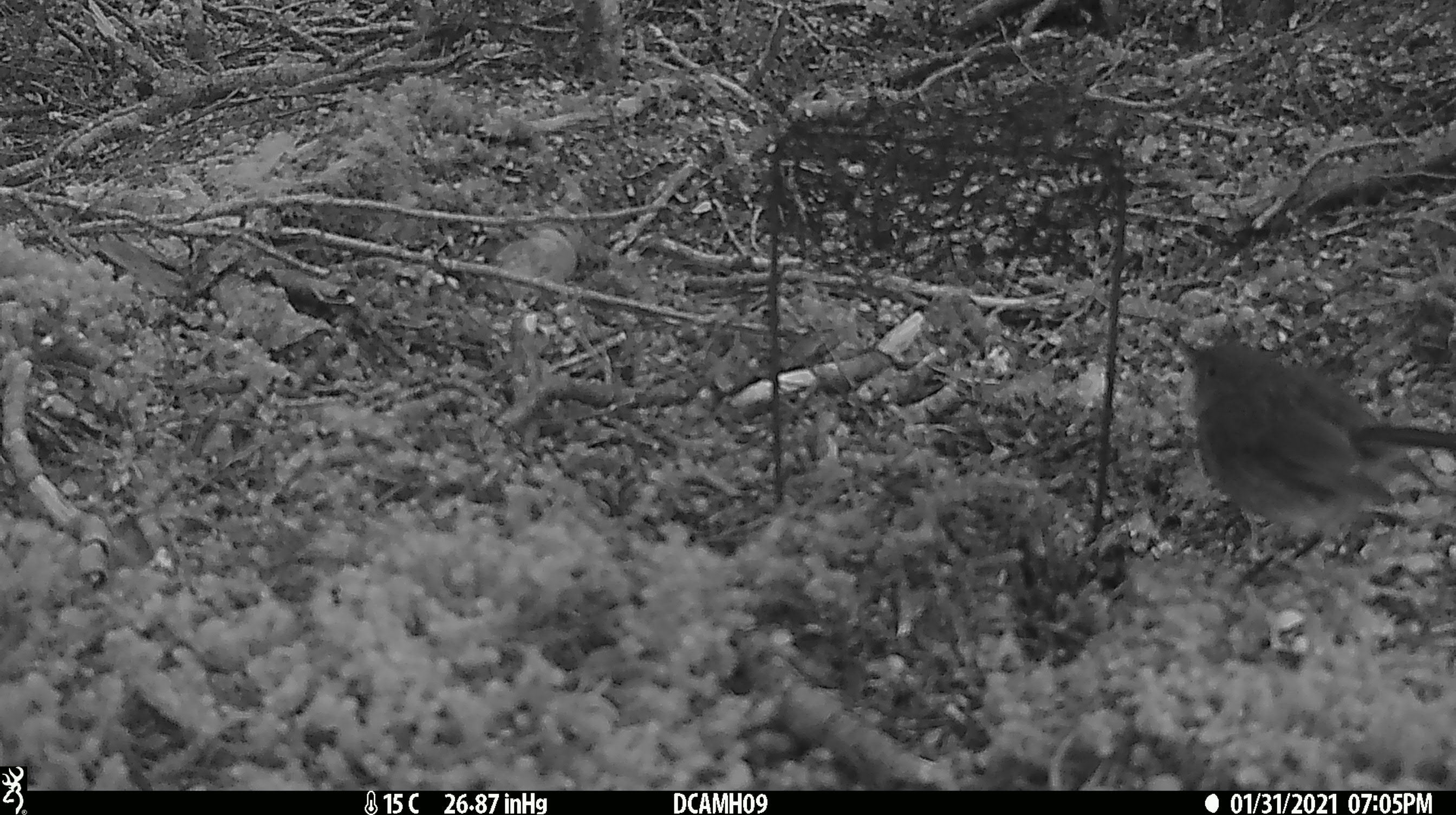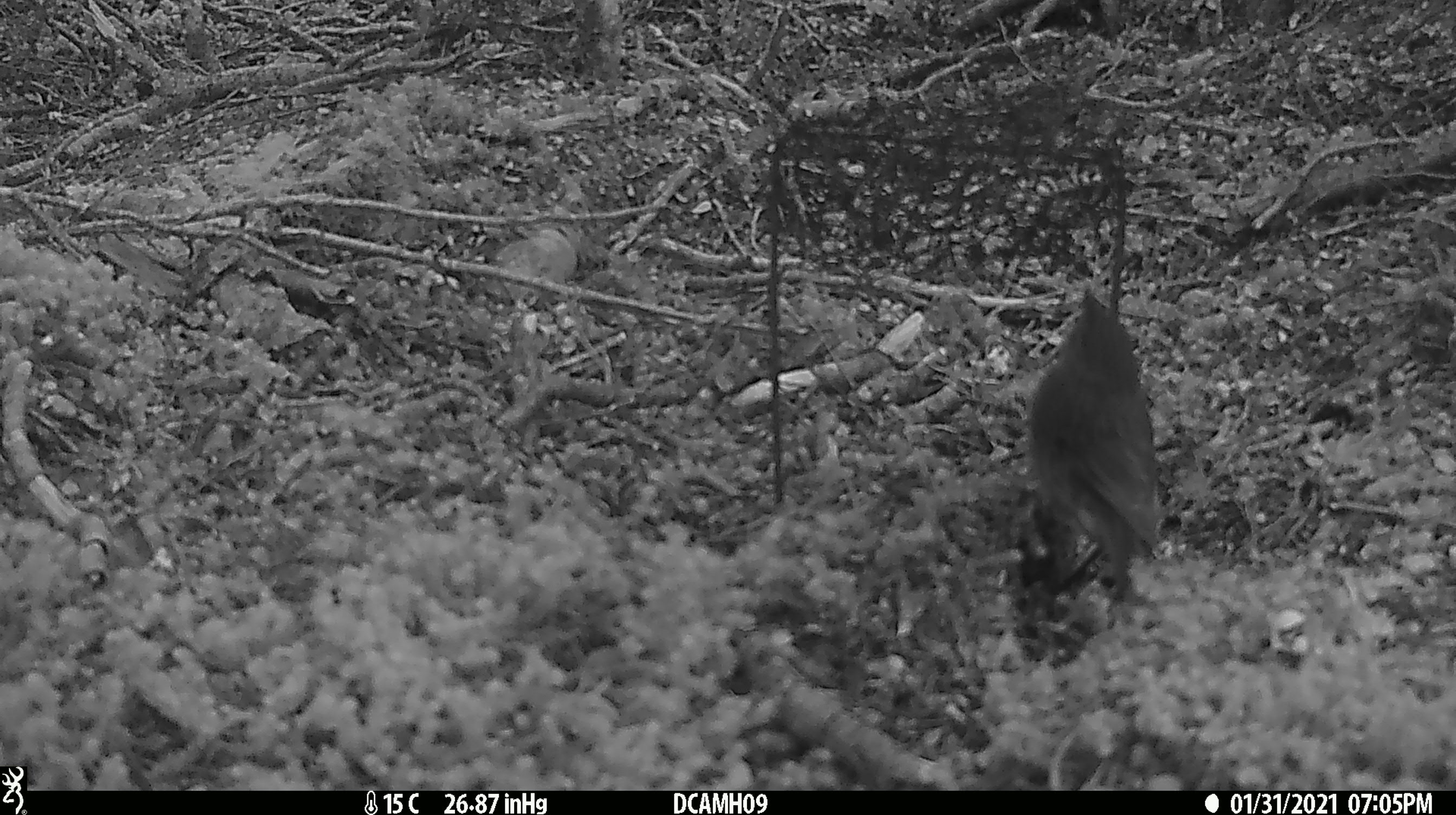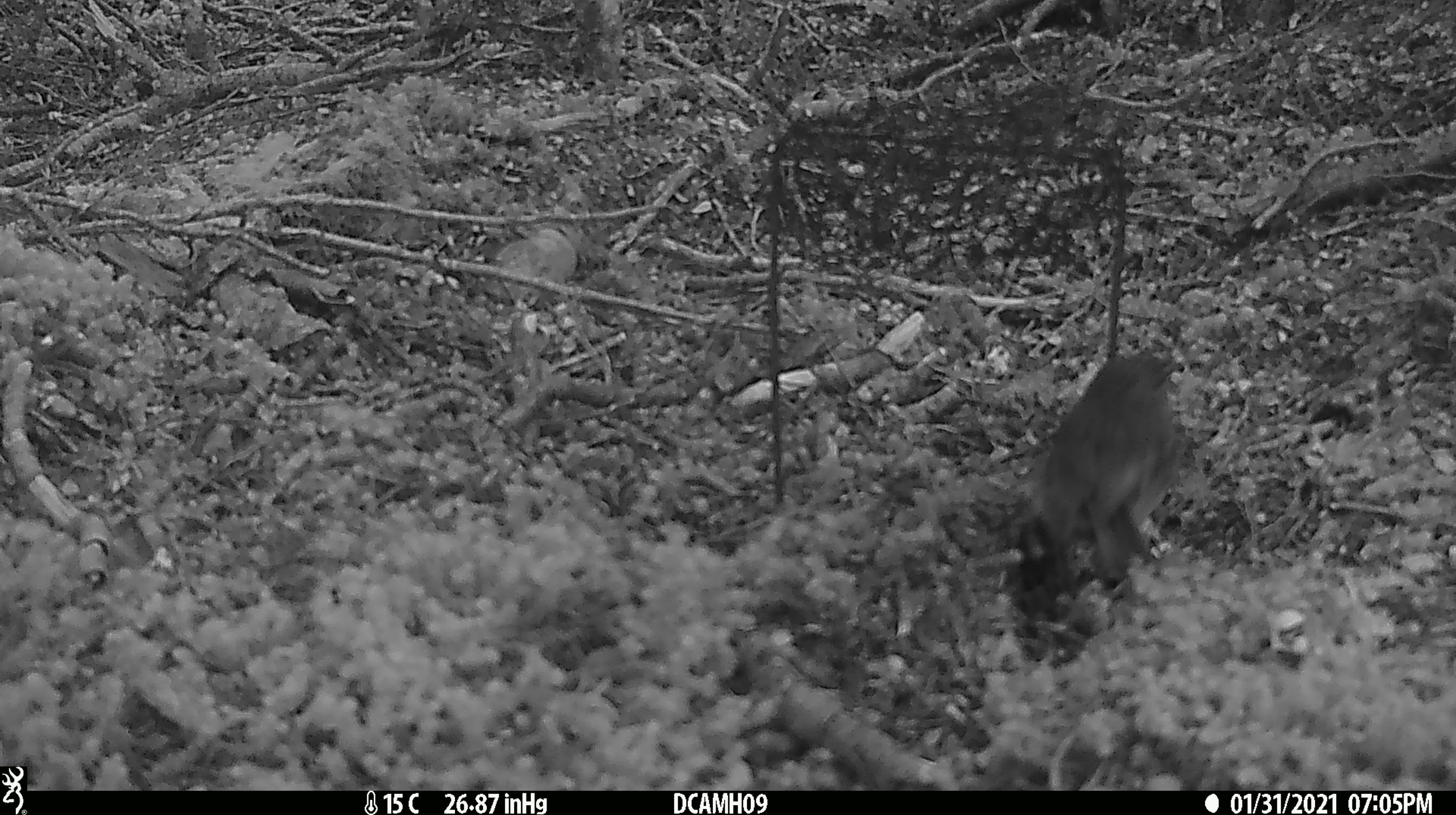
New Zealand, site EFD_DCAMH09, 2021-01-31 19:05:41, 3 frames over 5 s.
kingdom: Animalia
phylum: Chordata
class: Aves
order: Passeriformes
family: Petroicidae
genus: Petroica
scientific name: Petroica australis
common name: new zealand robin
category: robin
Robin (new zealand robin) (Petroica australis).